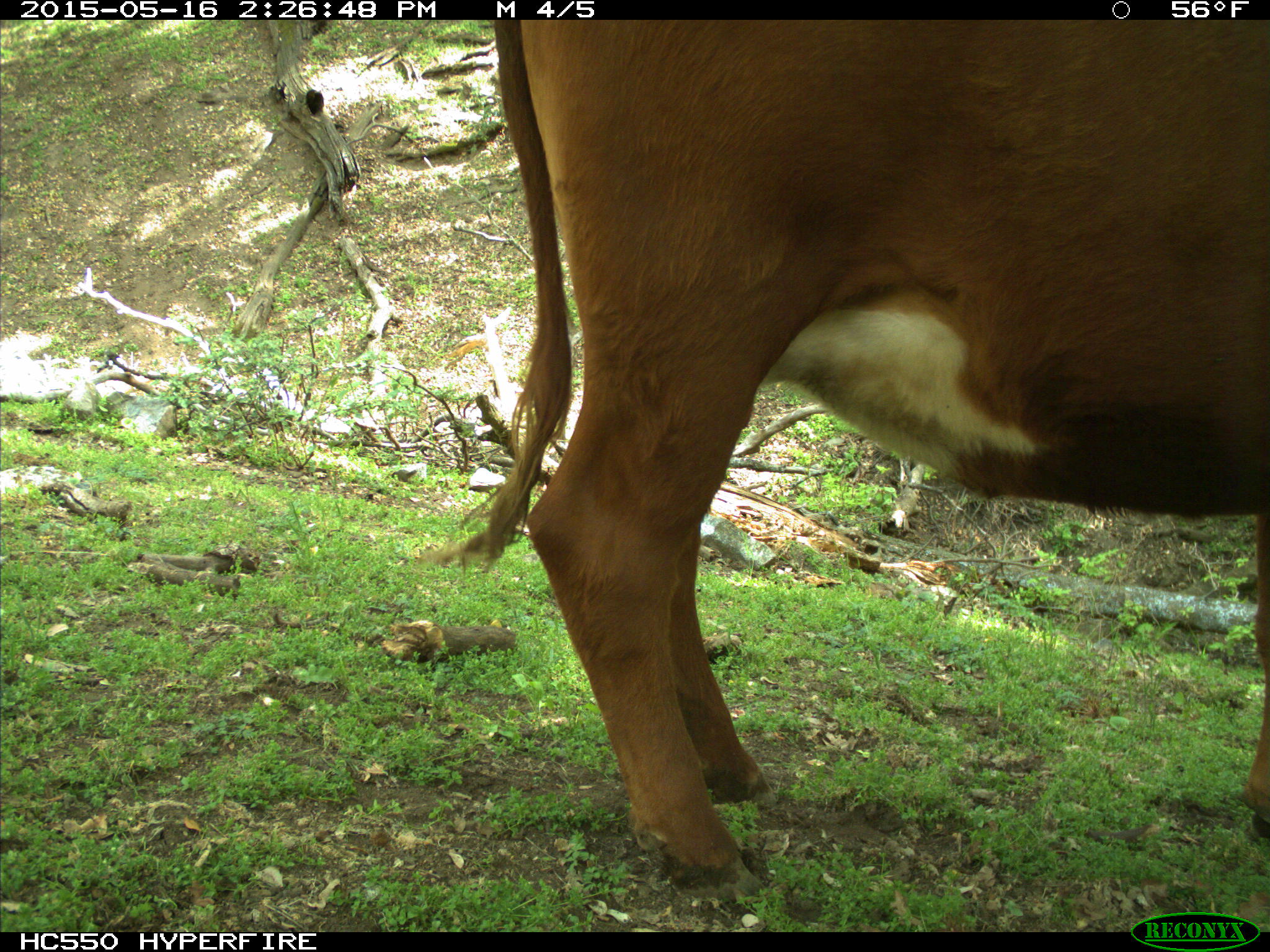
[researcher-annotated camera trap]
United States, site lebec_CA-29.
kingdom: Animalia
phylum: Chordata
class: Mammalia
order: Artiodactyla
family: Bovidae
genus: Bos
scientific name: Bos taurus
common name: domestic cow